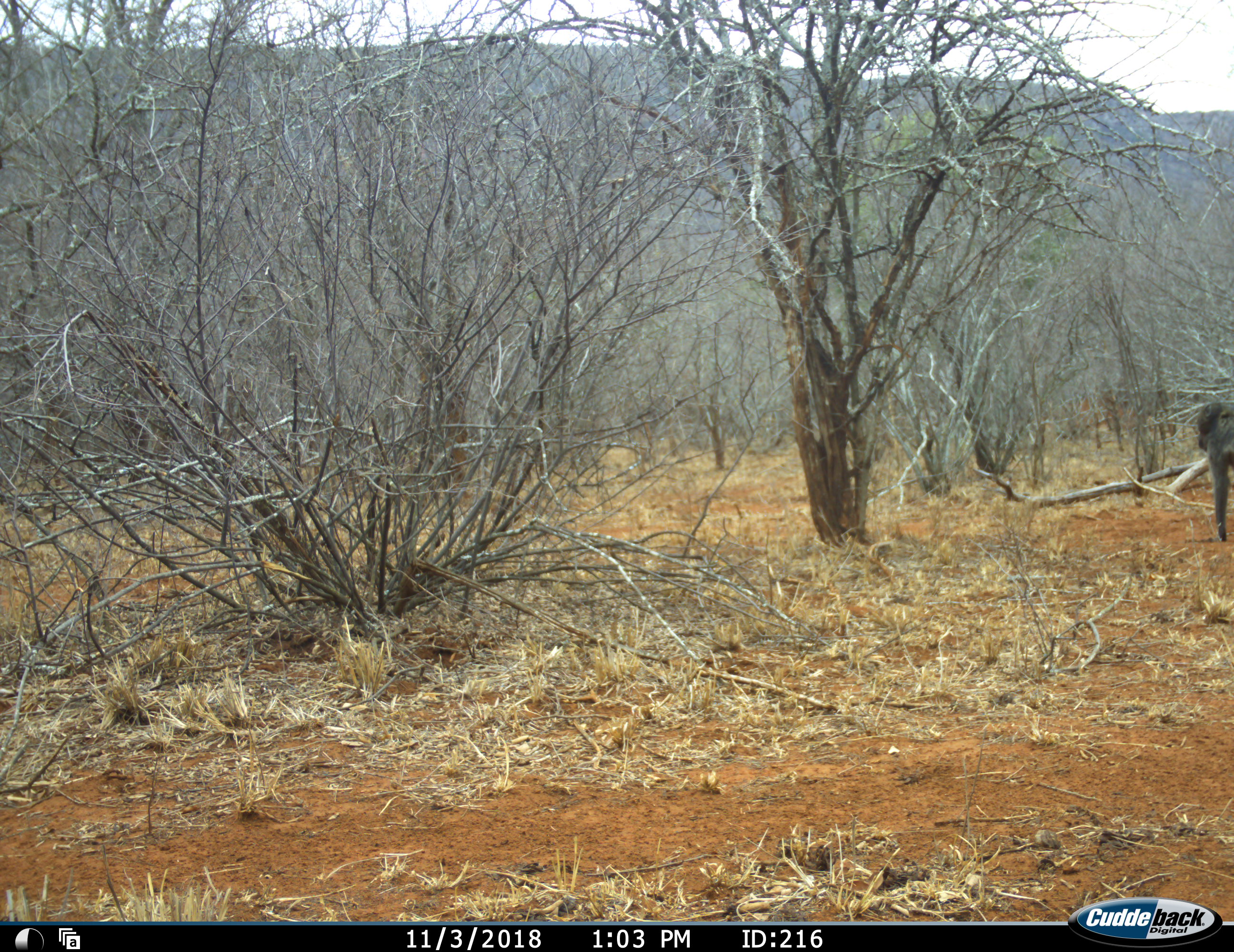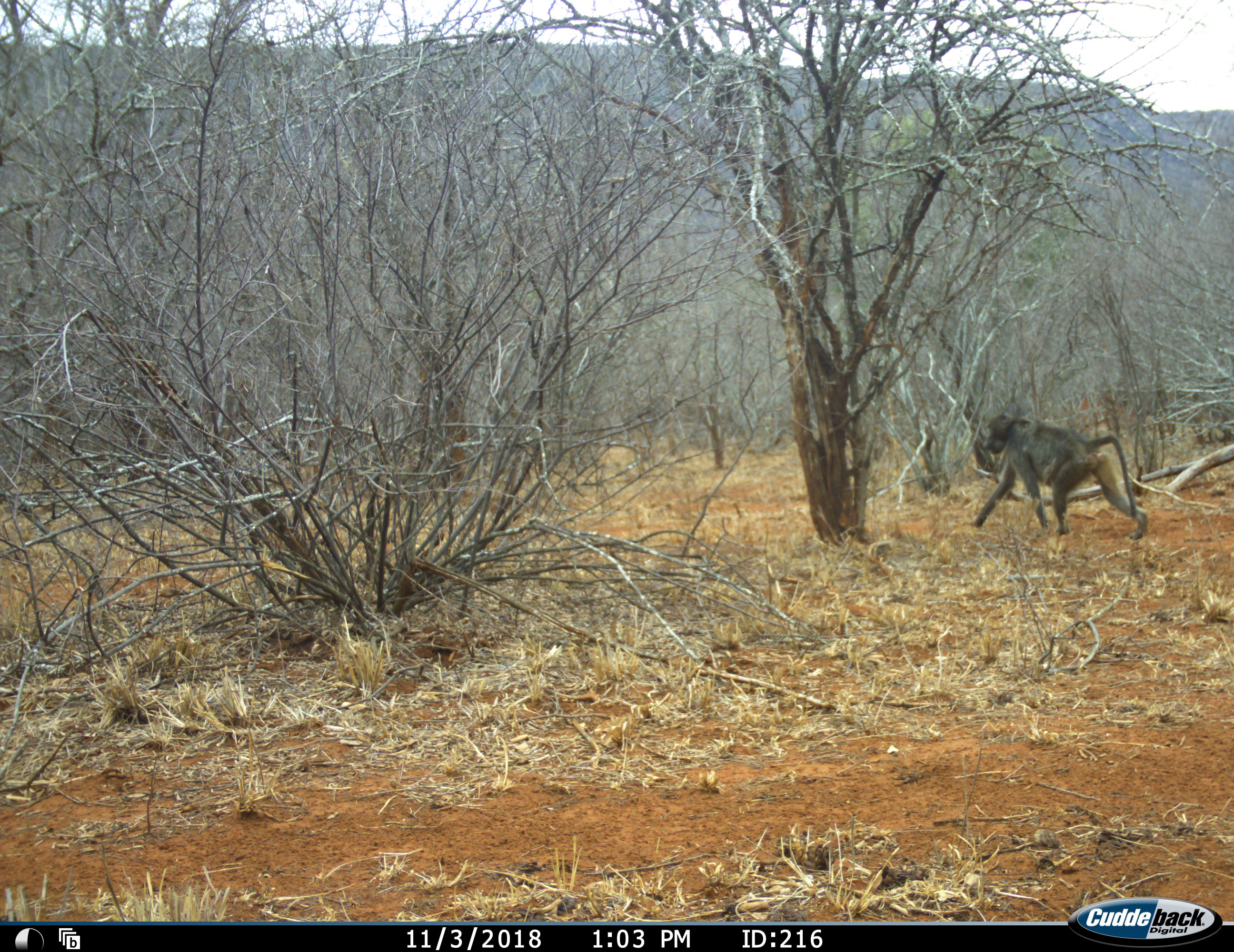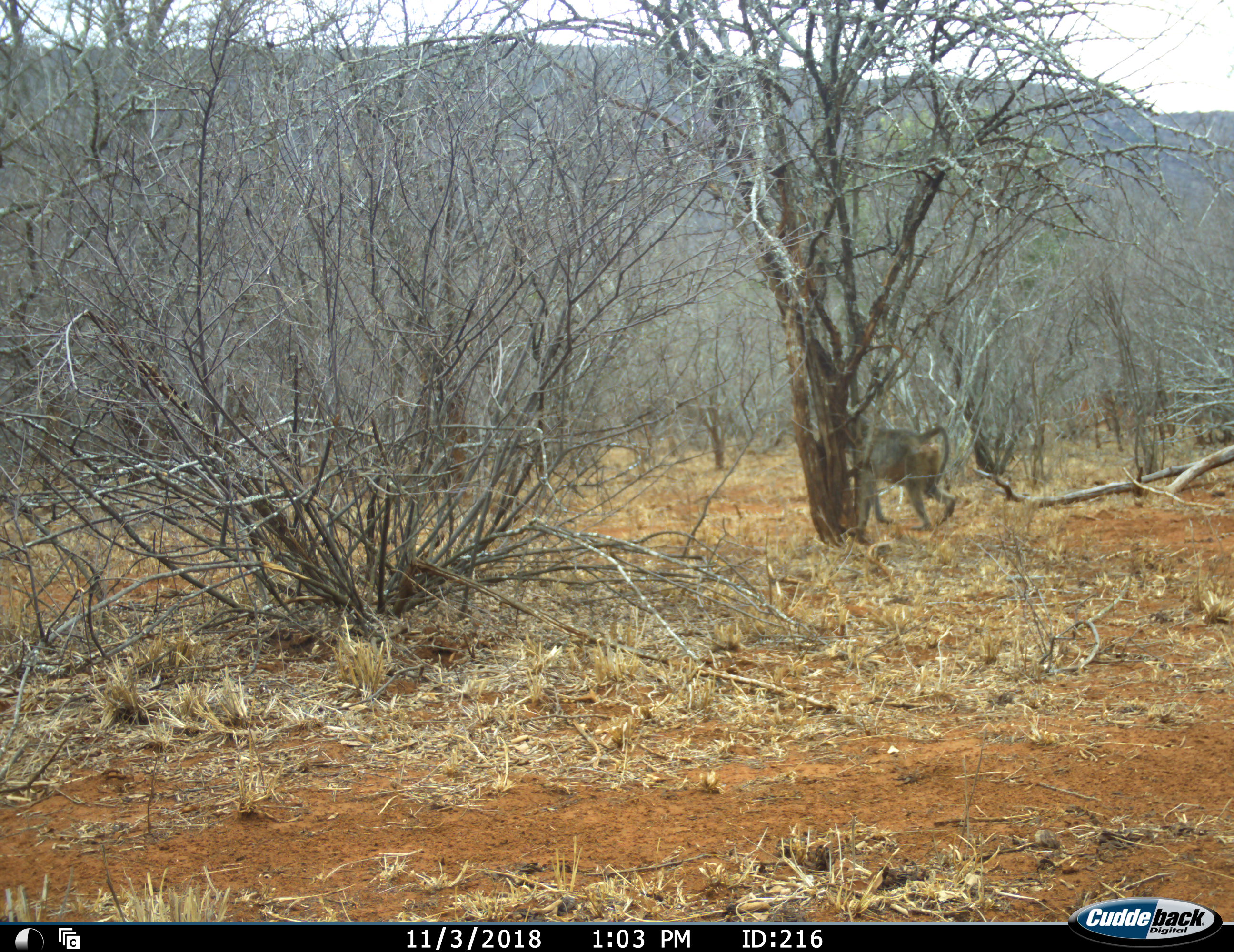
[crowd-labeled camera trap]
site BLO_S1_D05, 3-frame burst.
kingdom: Animalia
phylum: Chordata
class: Mammalia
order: Primates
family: Cercopithecidae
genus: Papio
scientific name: Papio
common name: baboon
Baboon (Papio), count 1. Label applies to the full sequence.